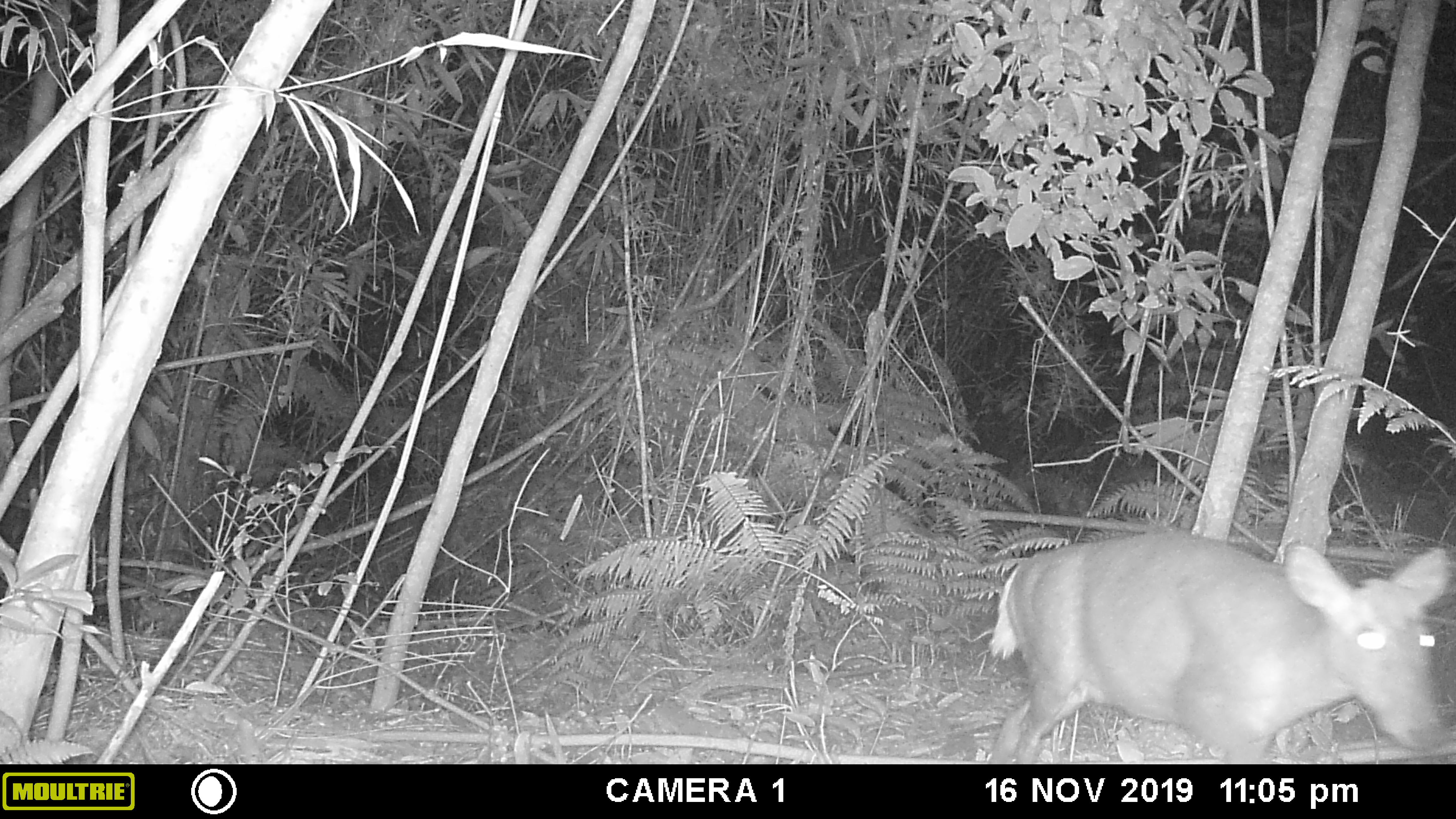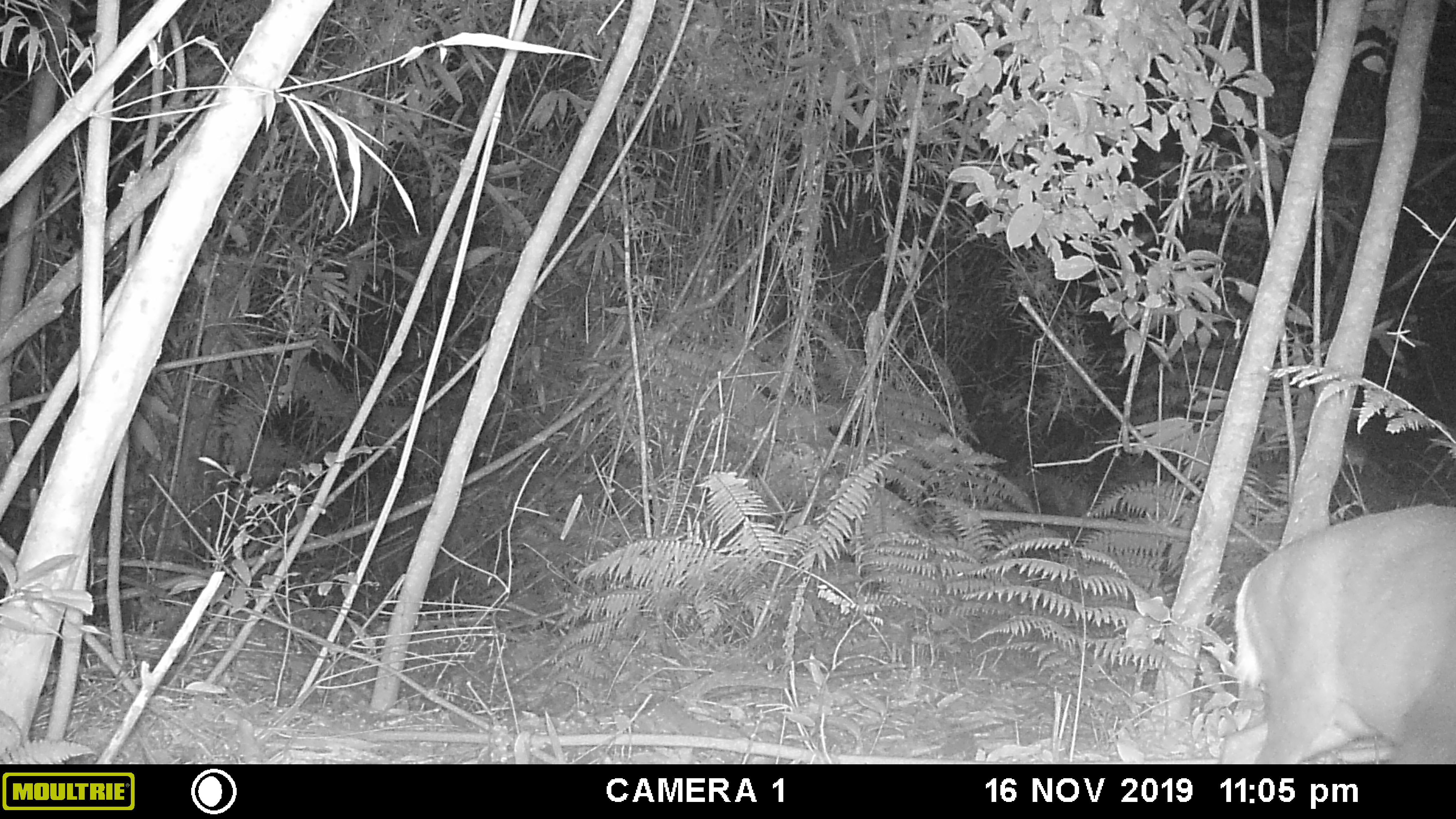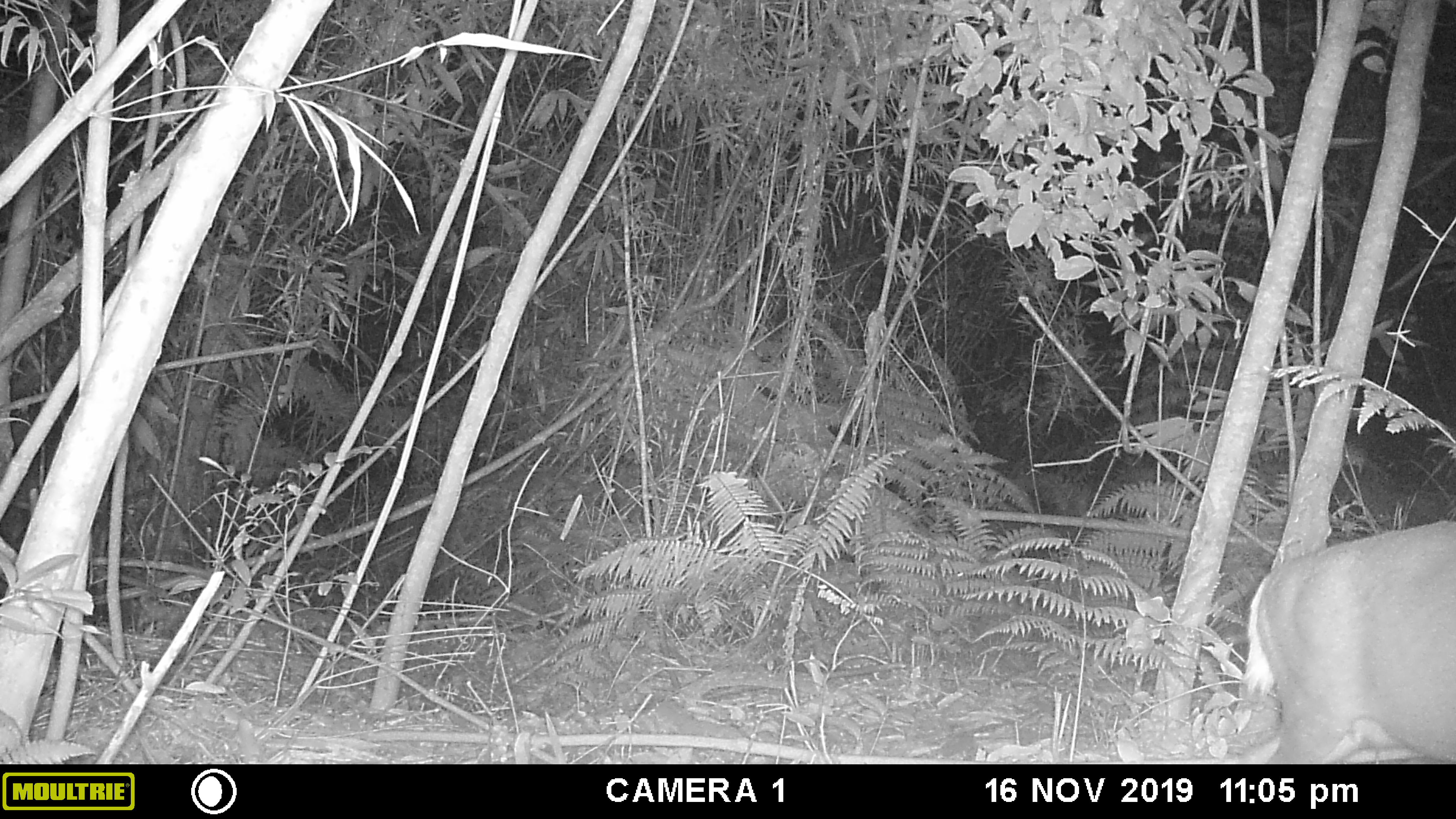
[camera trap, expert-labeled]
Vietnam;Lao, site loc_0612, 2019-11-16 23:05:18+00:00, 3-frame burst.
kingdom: Animalia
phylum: Chordata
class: Mammalia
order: Artiodactyla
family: Cervidae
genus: Muntiacus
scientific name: Muntiacus rooseveltorum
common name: roosevelt's muntjac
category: roosevelts muntjac group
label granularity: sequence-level